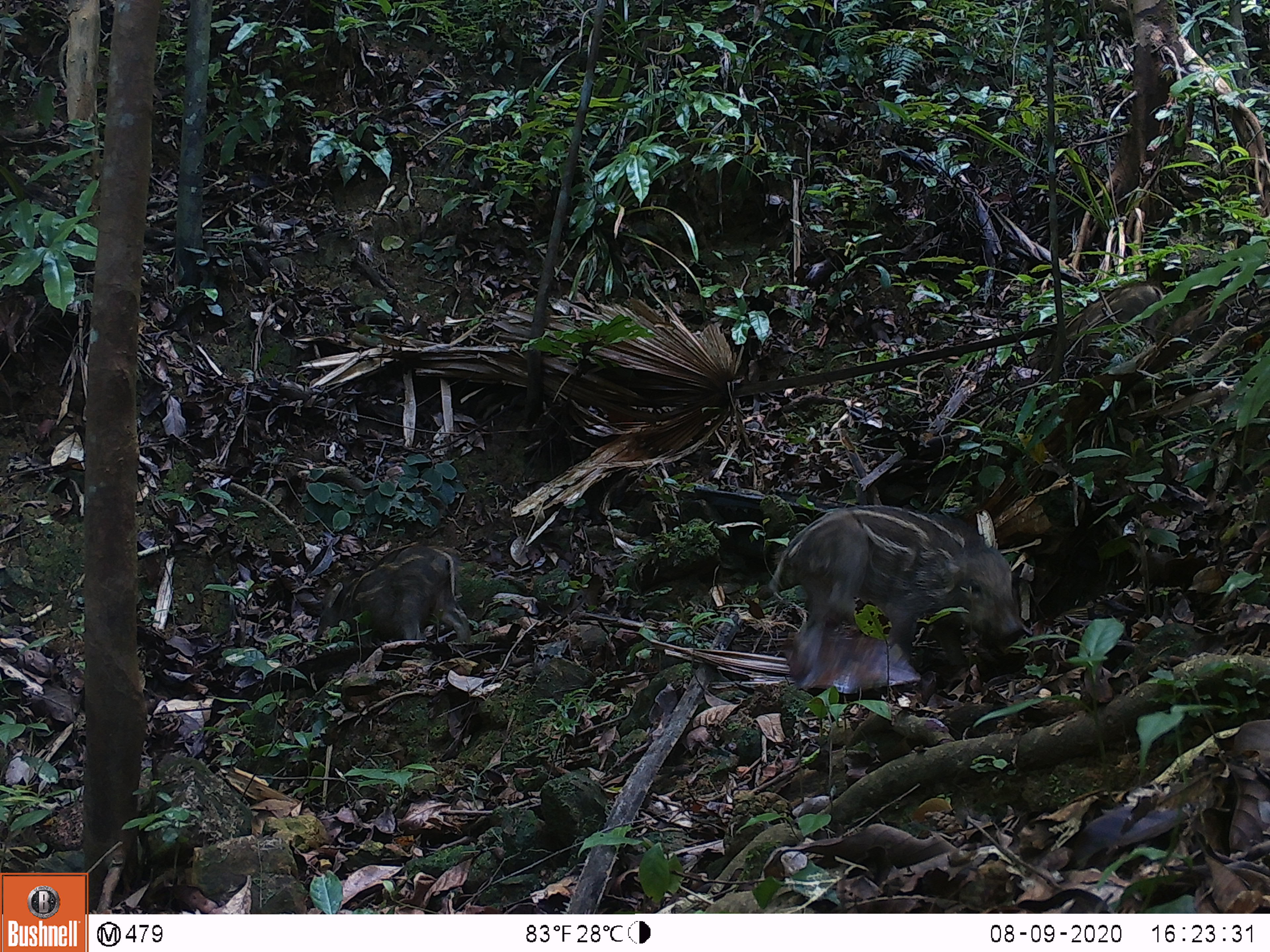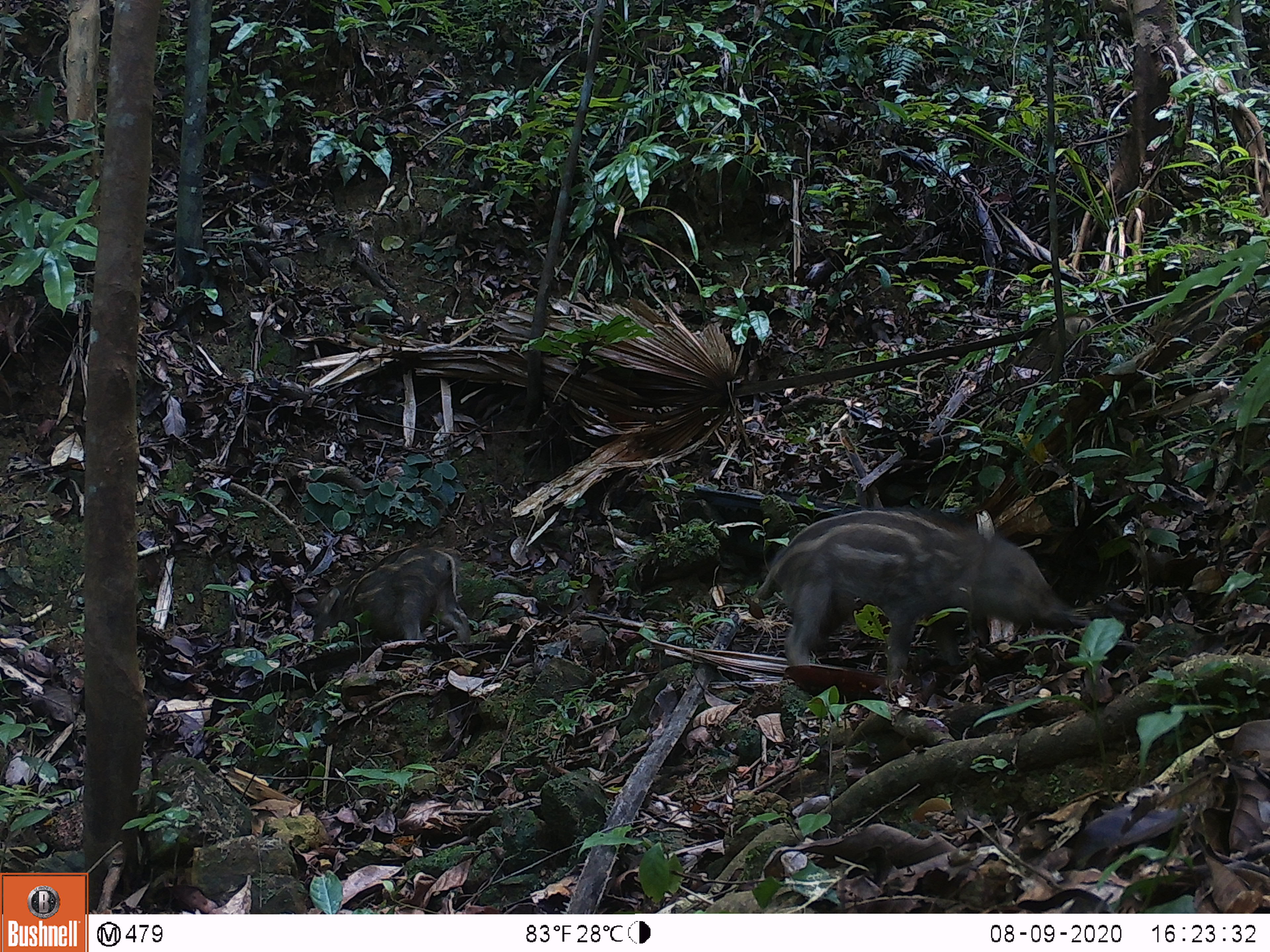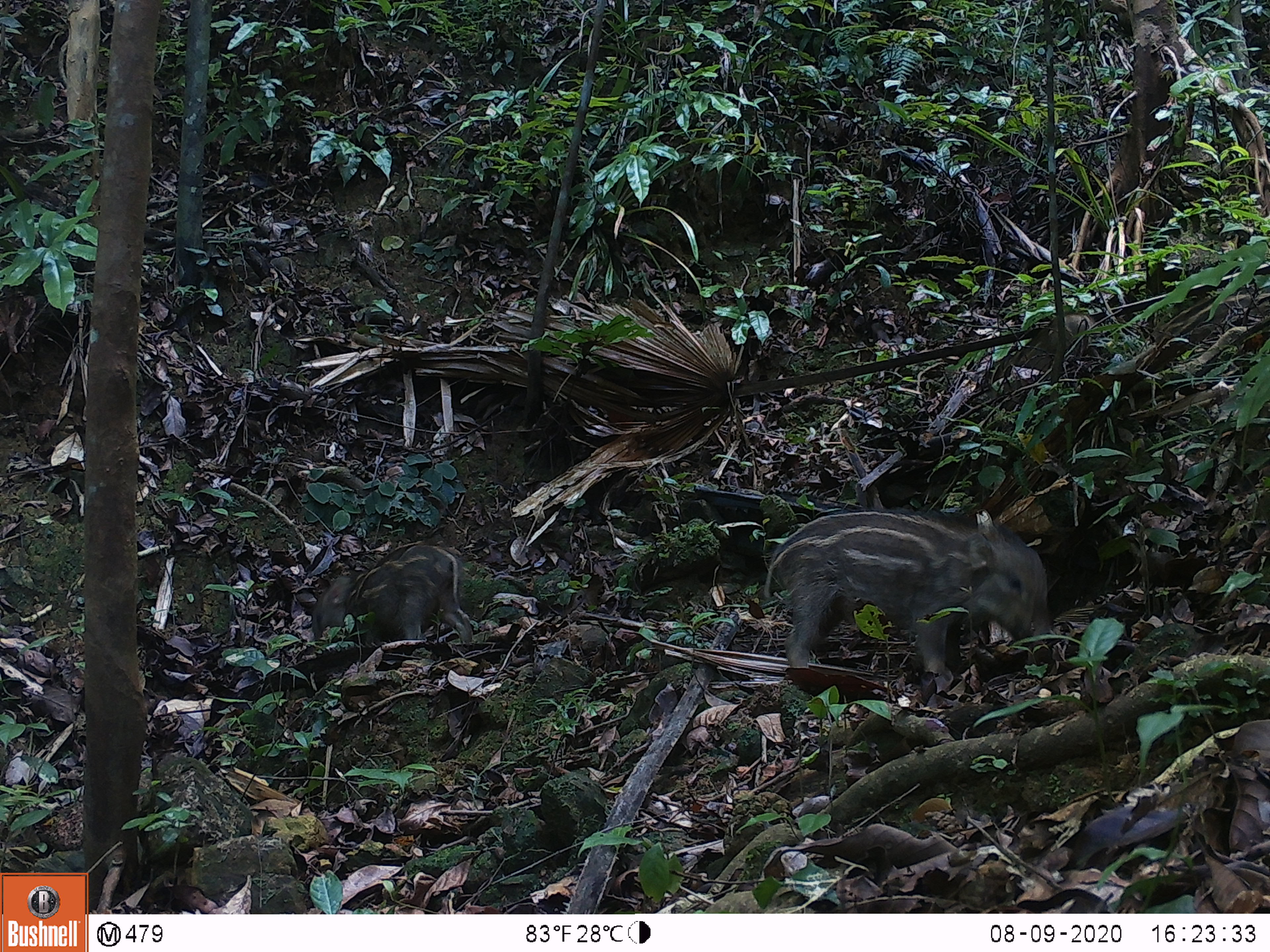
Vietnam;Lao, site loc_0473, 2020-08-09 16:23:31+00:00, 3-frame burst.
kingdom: Animalia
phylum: Chordata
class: Mammalia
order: Artiodactyla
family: Suidae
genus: Sus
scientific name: Sus scrofa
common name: eurasian wild pig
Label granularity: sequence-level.